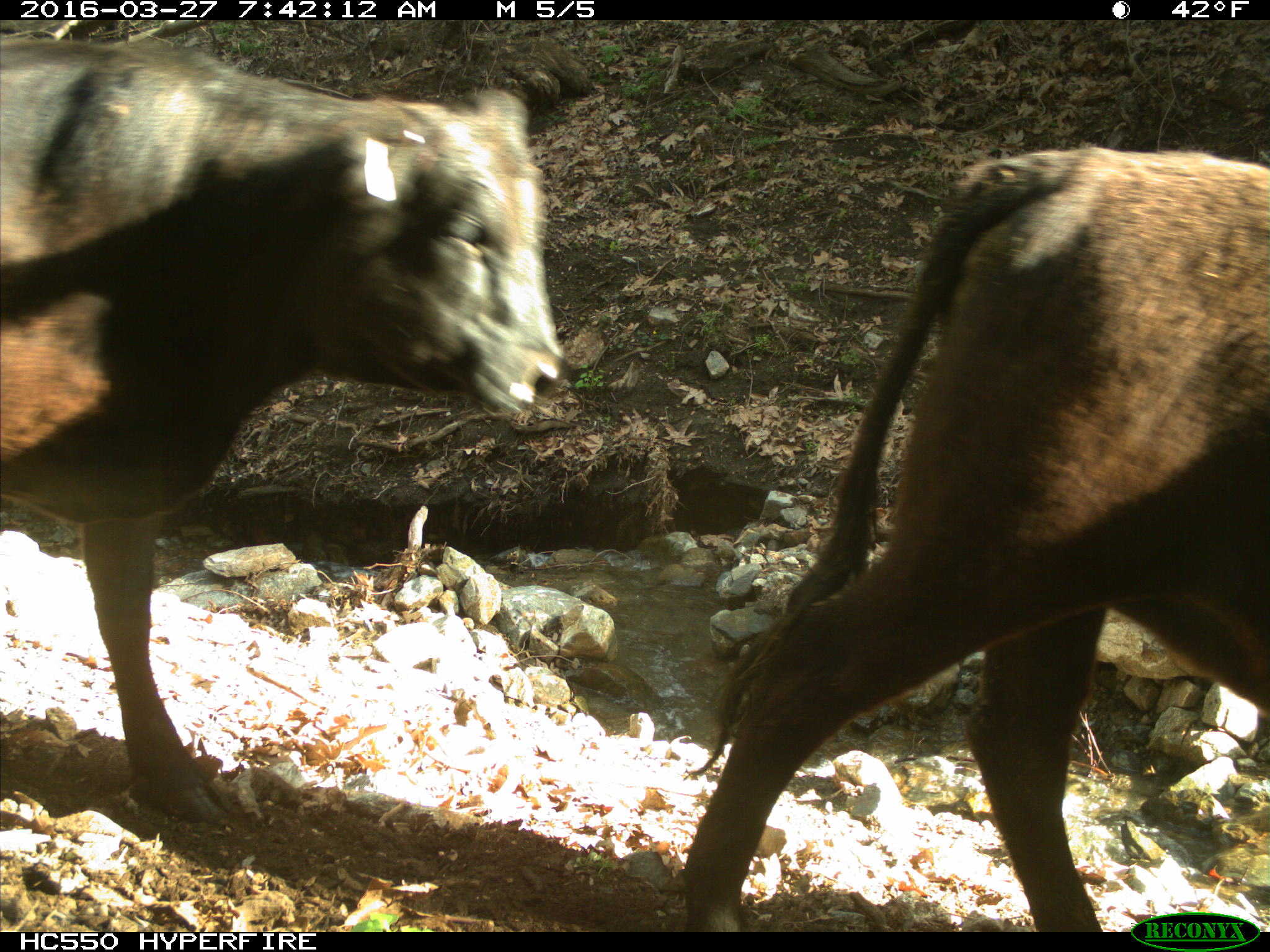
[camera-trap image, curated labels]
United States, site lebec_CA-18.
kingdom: Animalia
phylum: Chordata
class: Mammalia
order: Artiodactyla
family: Bovidae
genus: Bos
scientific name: Bos taurus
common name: domestic cow